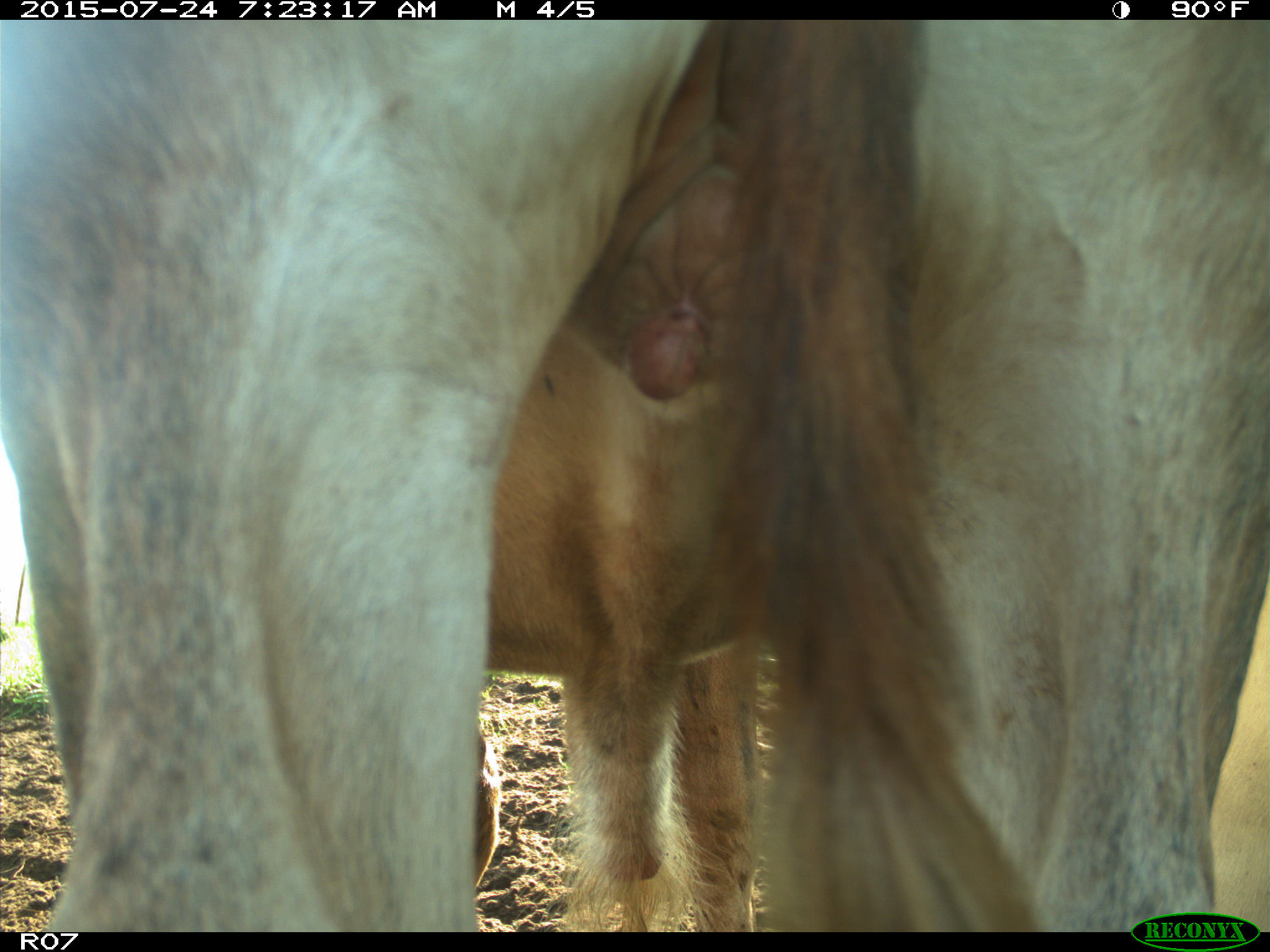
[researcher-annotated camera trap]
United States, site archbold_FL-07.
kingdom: Animalia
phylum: Chordata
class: Mammalia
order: Artiodactyla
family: Bovidae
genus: Bos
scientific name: Bos taurus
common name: domestic cow